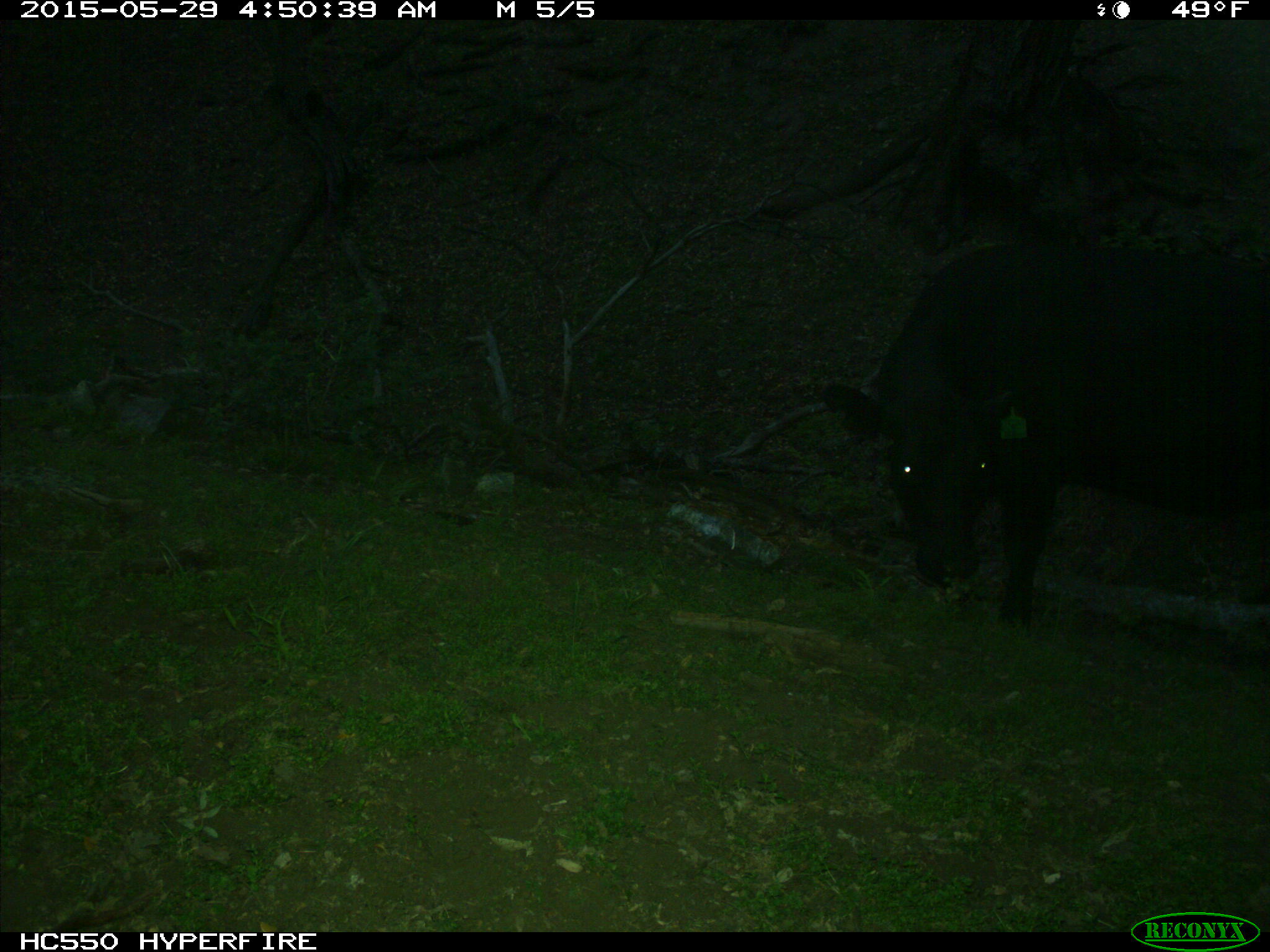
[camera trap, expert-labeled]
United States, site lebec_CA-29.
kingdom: Animalia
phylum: Chordata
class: Mammalia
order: Artiodactyla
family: Bovidae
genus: Bos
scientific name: Bos taurus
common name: domestic cow